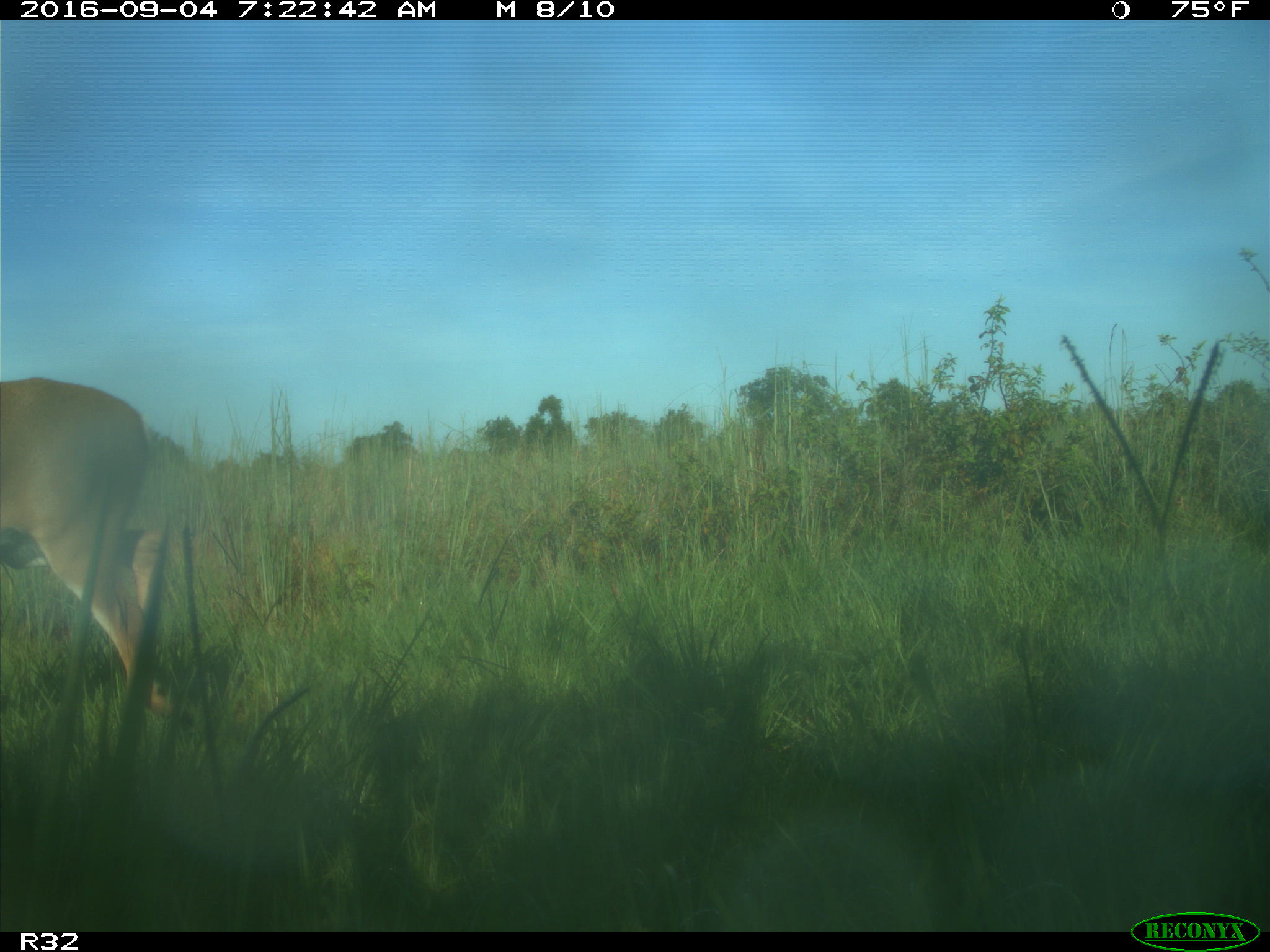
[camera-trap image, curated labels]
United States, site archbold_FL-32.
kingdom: Animalia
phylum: Chordata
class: Mammalia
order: Artiodactyla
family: Cervidae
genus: Odocoileus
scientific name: Odocoileus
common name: deer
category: unidentified deer